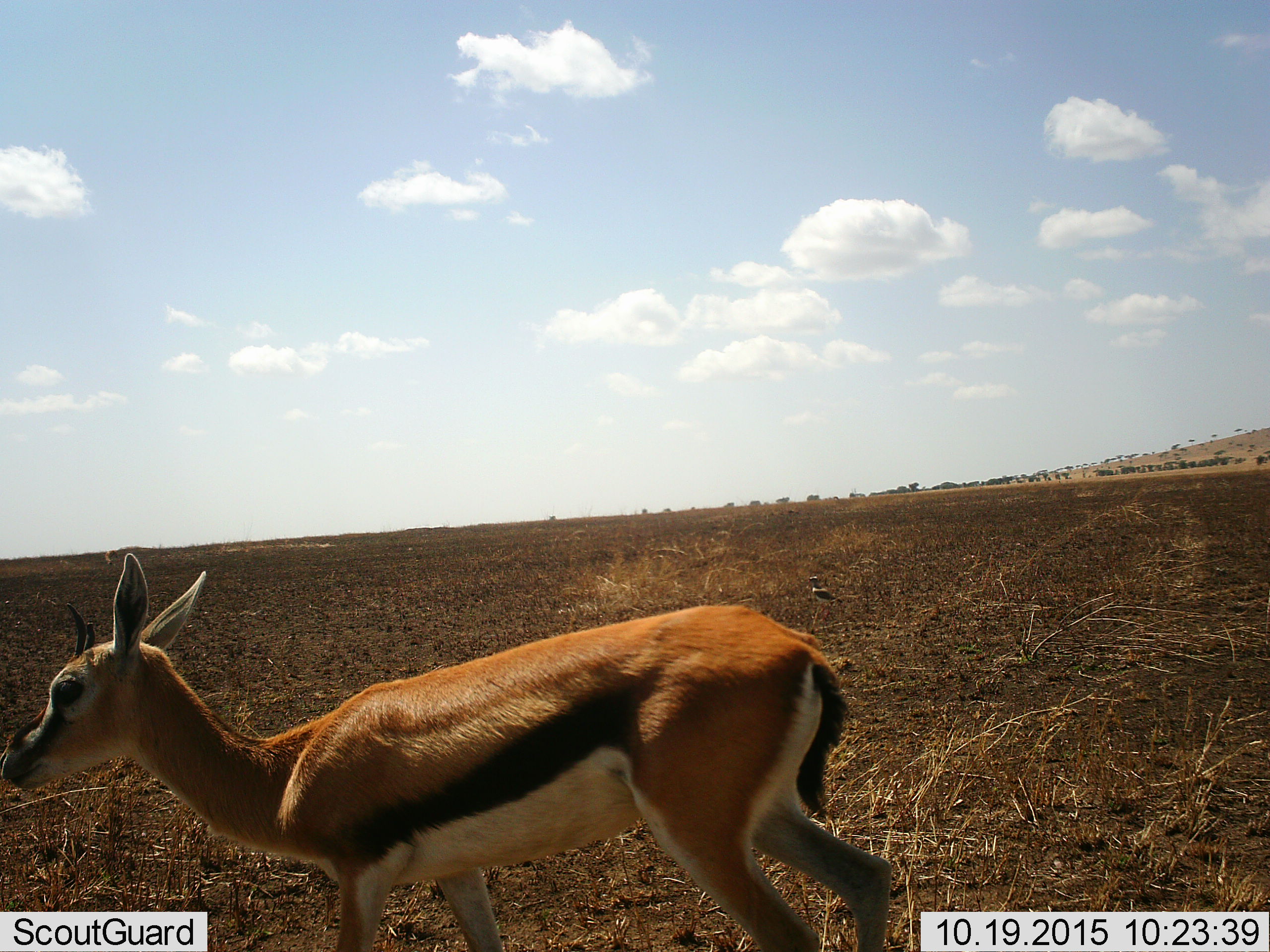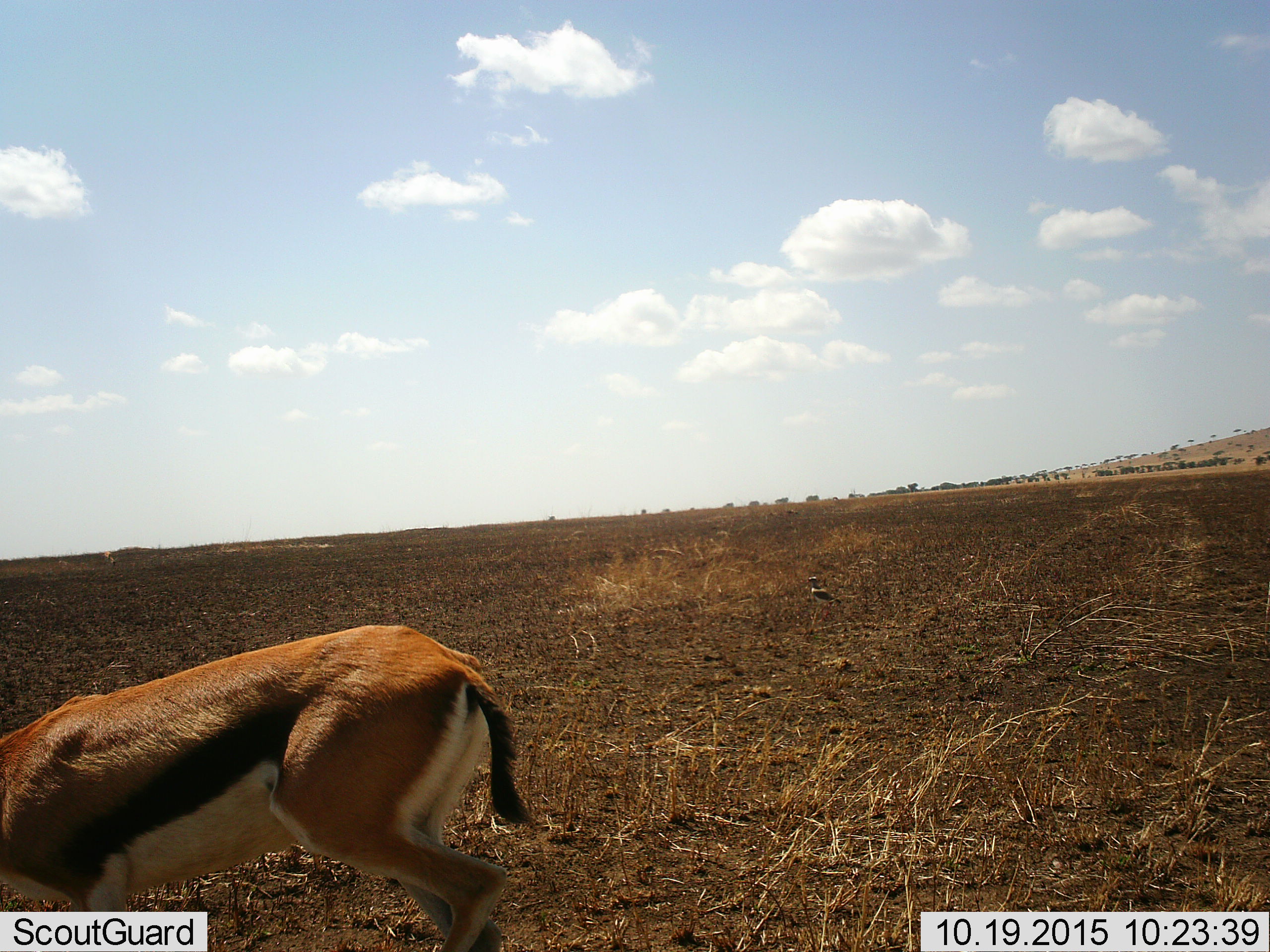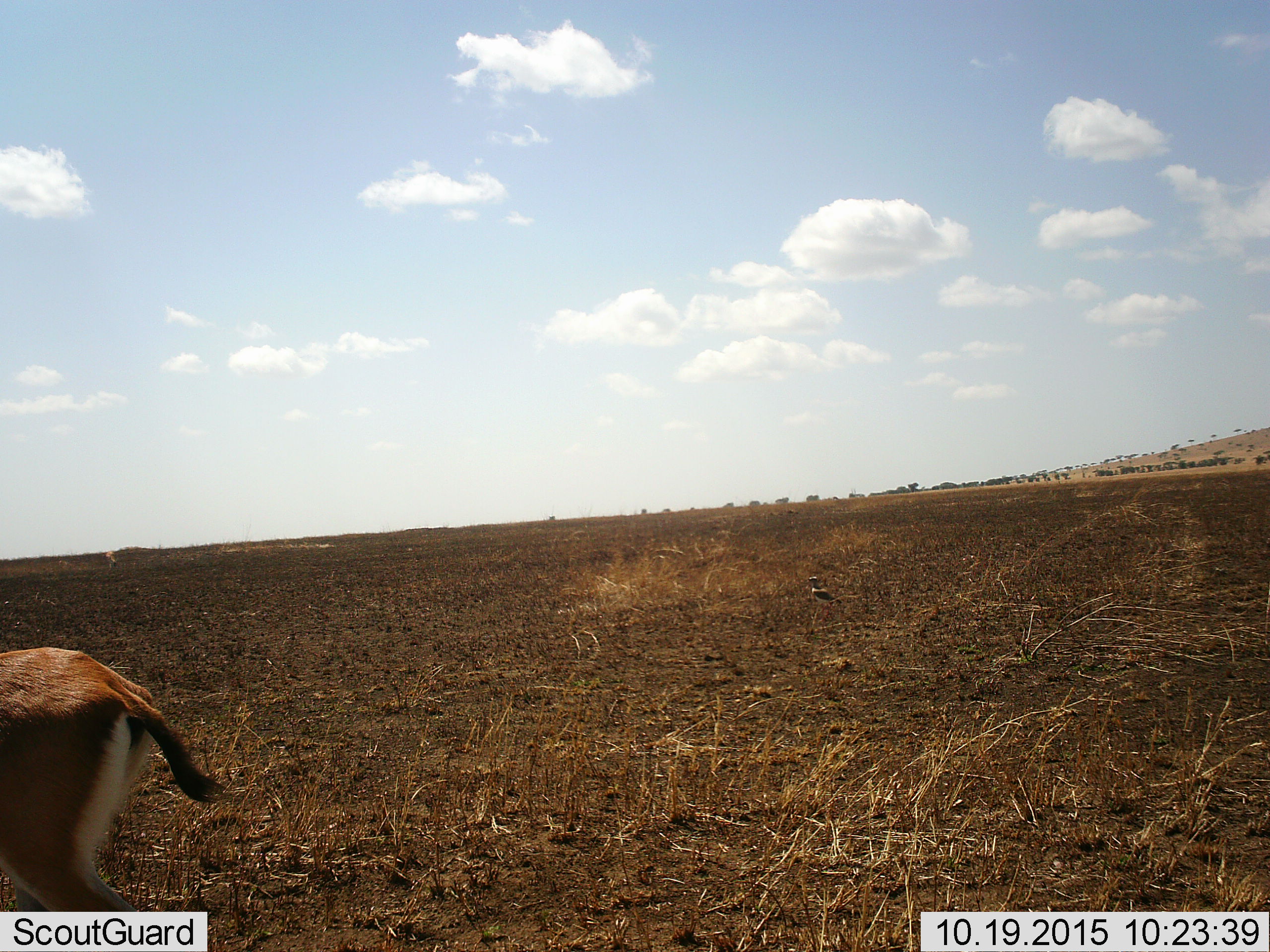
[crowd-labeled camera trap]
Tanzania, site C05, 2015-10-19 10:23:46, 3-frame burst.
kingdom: Animalia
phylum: Chordata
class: Mammalia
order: Artiodactyla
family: Bovidae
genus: Eudorcas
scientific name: Eudorcas thomsonii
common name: thomson's gazelle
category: gazellethomsons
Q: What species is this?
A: Gazellethomsons (thomson's gazelle) (Eudorcas thomsonii).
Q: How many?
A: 1.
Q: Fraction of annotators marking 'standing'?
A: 28%.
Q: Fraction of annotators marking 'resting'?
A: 0%.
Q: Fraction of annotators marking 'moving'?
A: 78%.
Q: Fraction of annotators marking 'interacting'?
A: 0%.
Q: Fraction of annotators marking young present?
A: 11%.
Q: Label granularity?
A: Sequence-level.